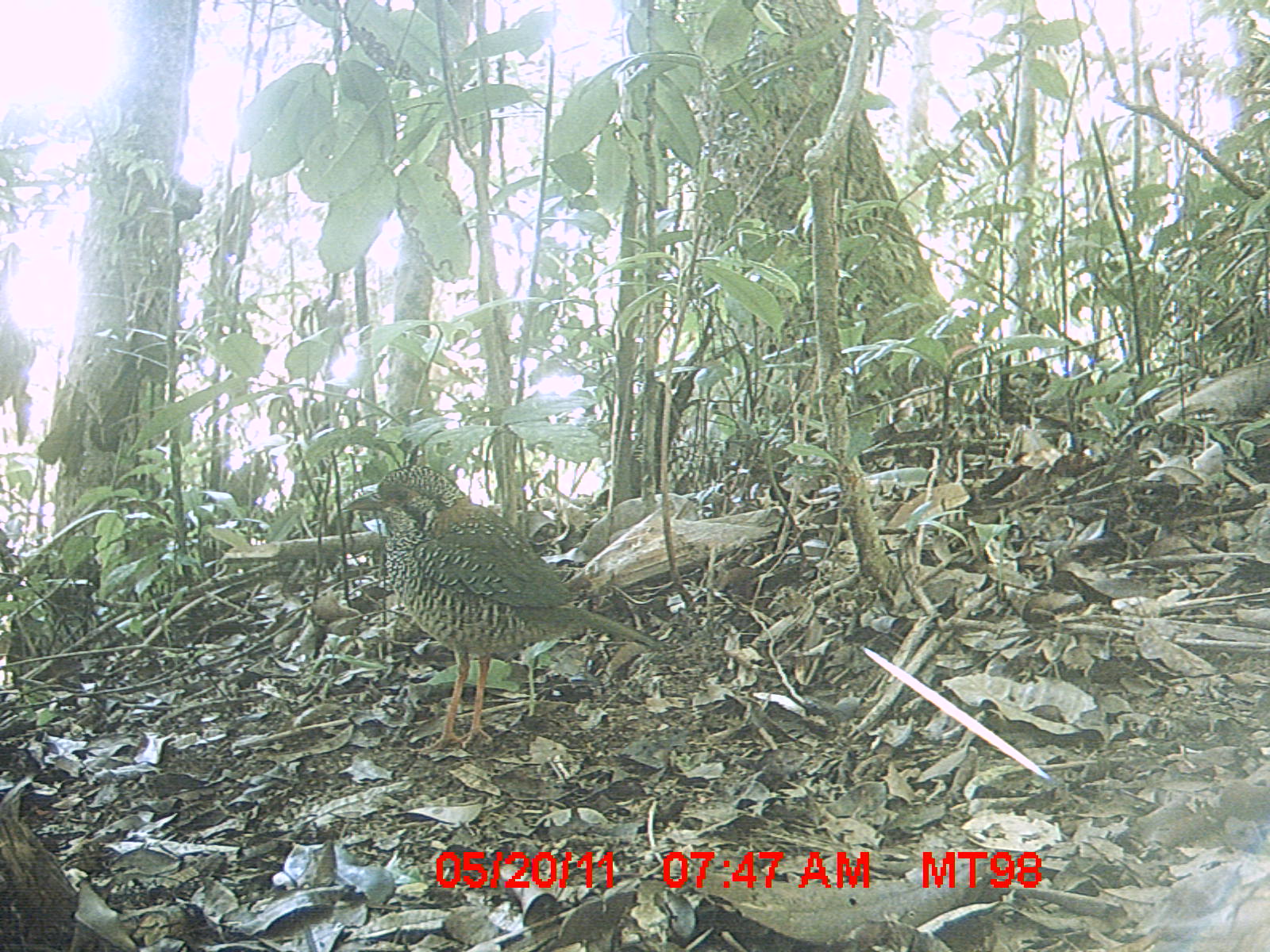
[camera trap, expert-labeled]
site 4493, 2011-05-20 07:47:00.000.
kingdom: Animalia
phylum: Chordata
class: Aves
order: Coraciiformes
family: Brachypteraciidae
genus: Brachypteracias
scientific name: Brachypteracias squamiger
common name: scaly ground roller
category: geobiastes squamiger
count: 1